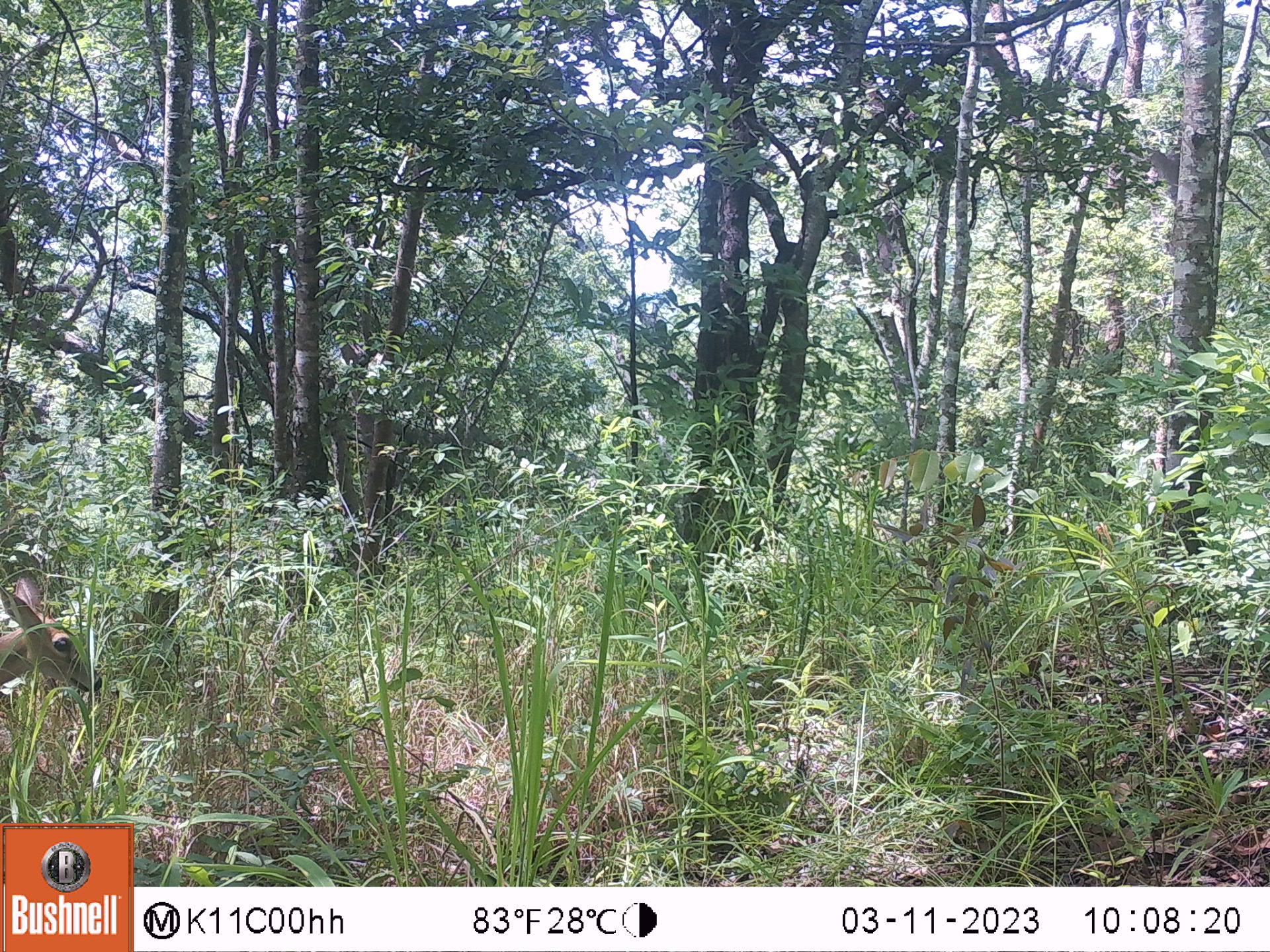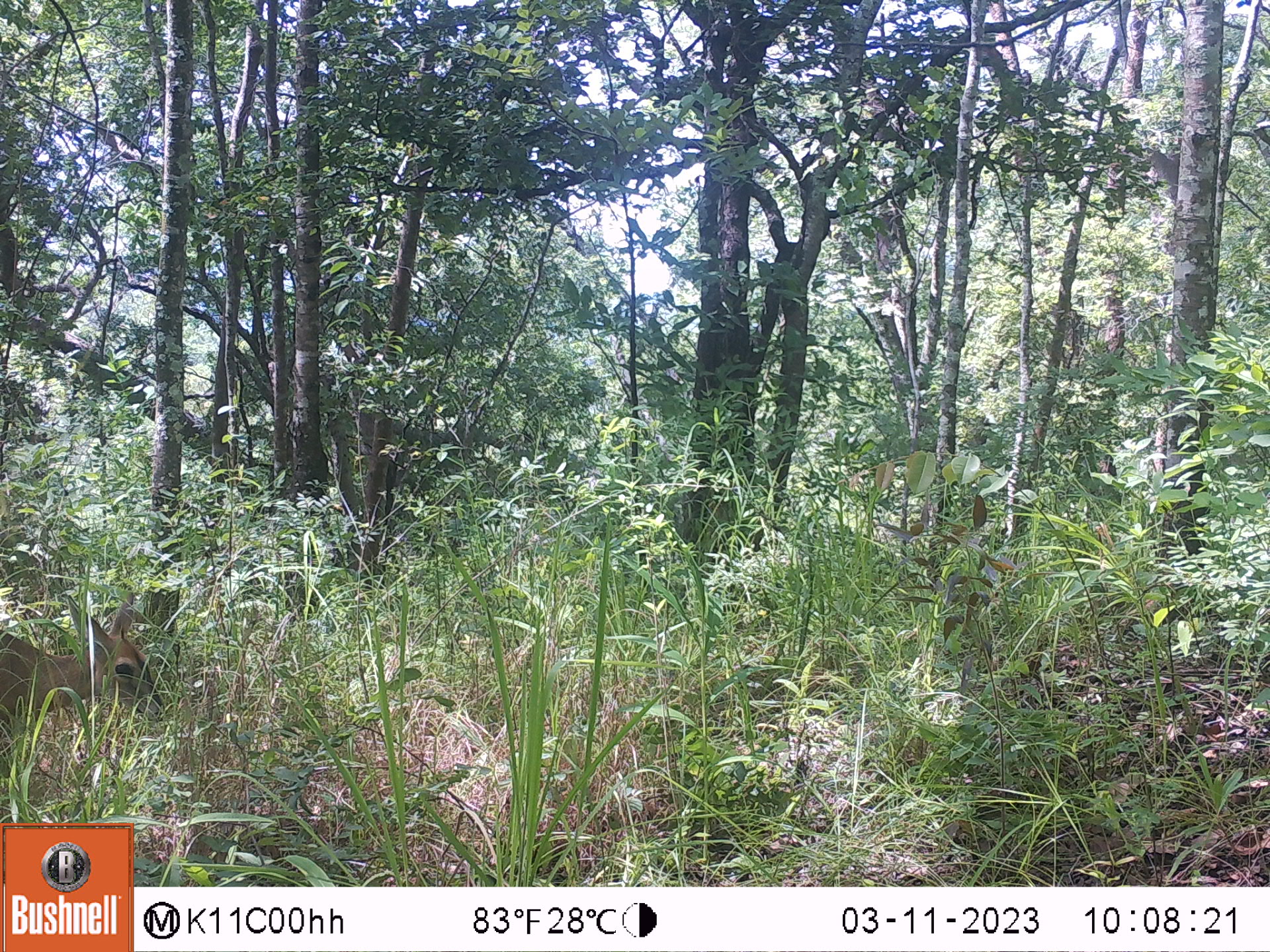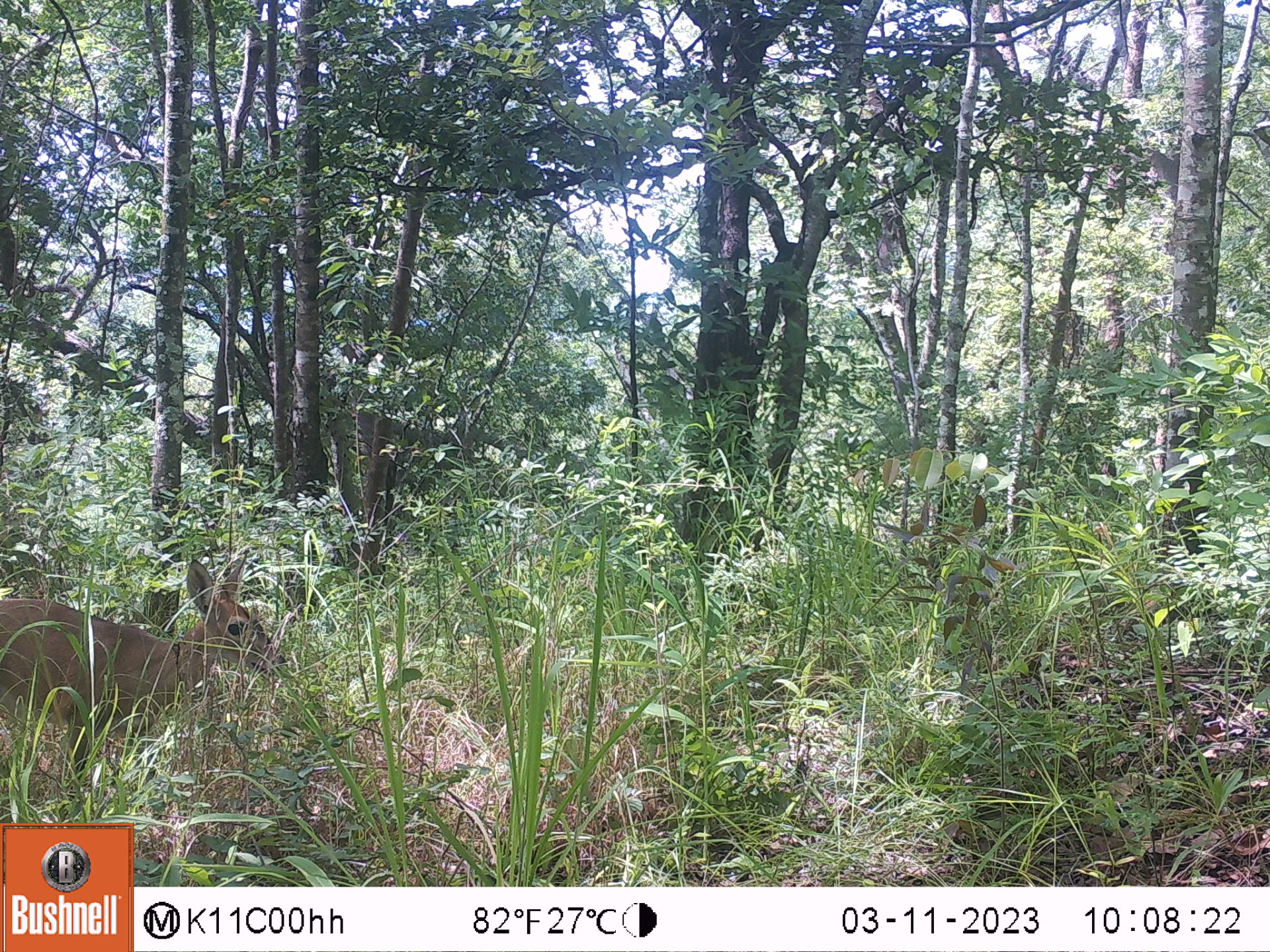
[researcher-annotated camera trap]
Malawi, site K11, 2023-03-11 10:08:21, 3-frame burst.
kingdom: Animalia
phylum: Chordata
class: Mammalia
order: Artiodactyla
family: Bovidae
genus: Sylvicapra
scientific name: Sylvicapra grimmia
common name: common duiker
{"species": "common duiker (Sylvicapra grimmia)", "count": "1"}